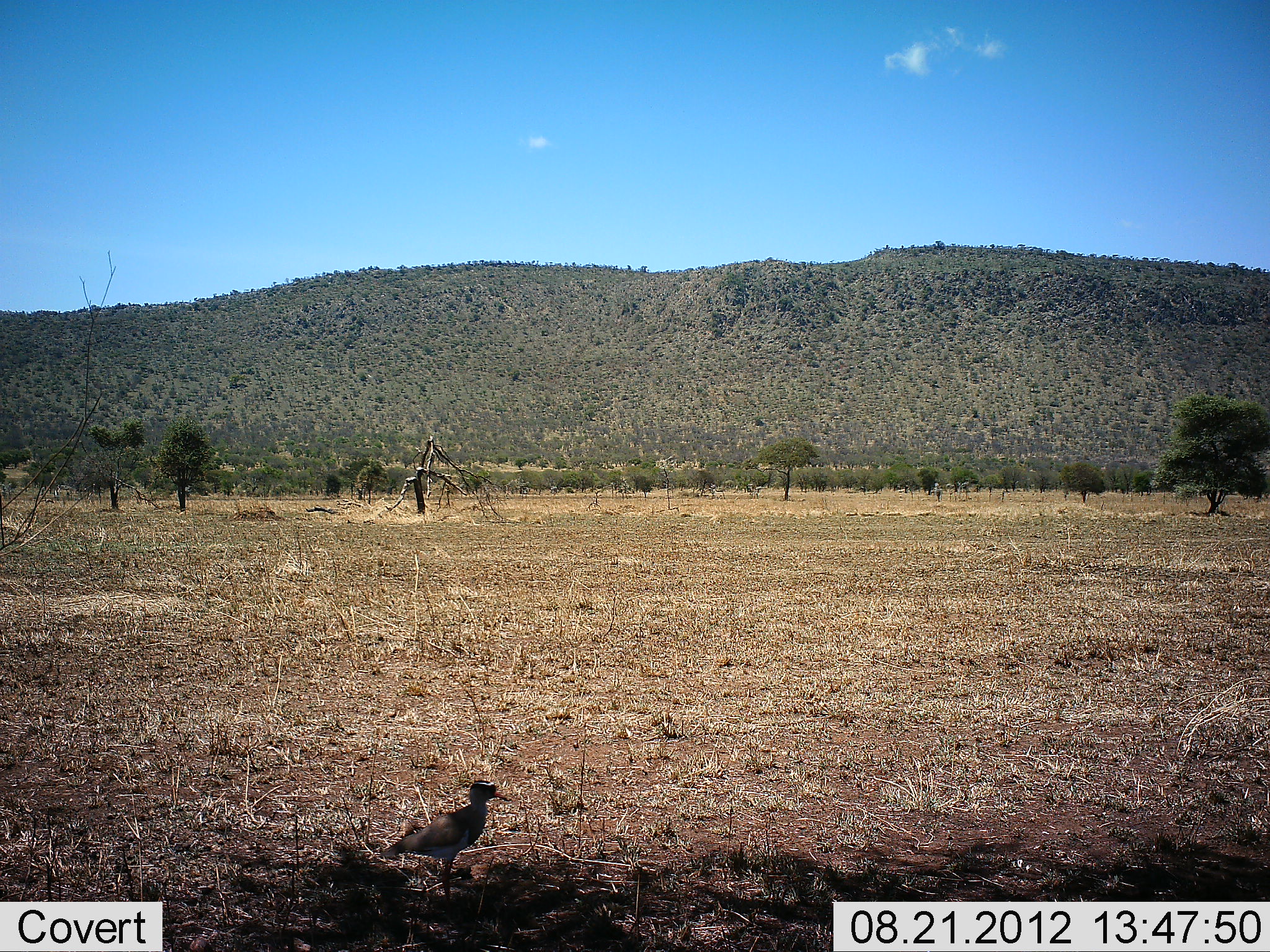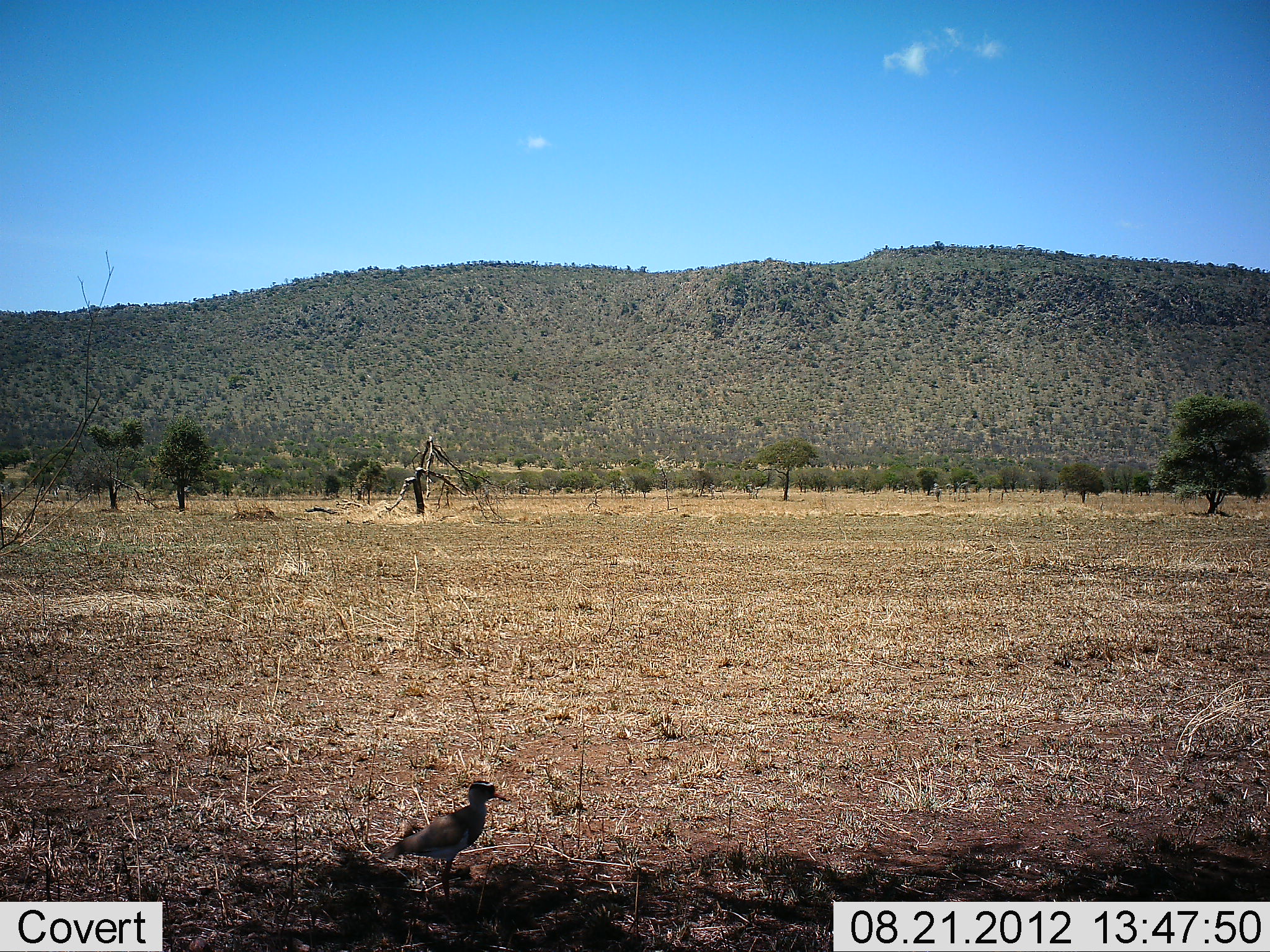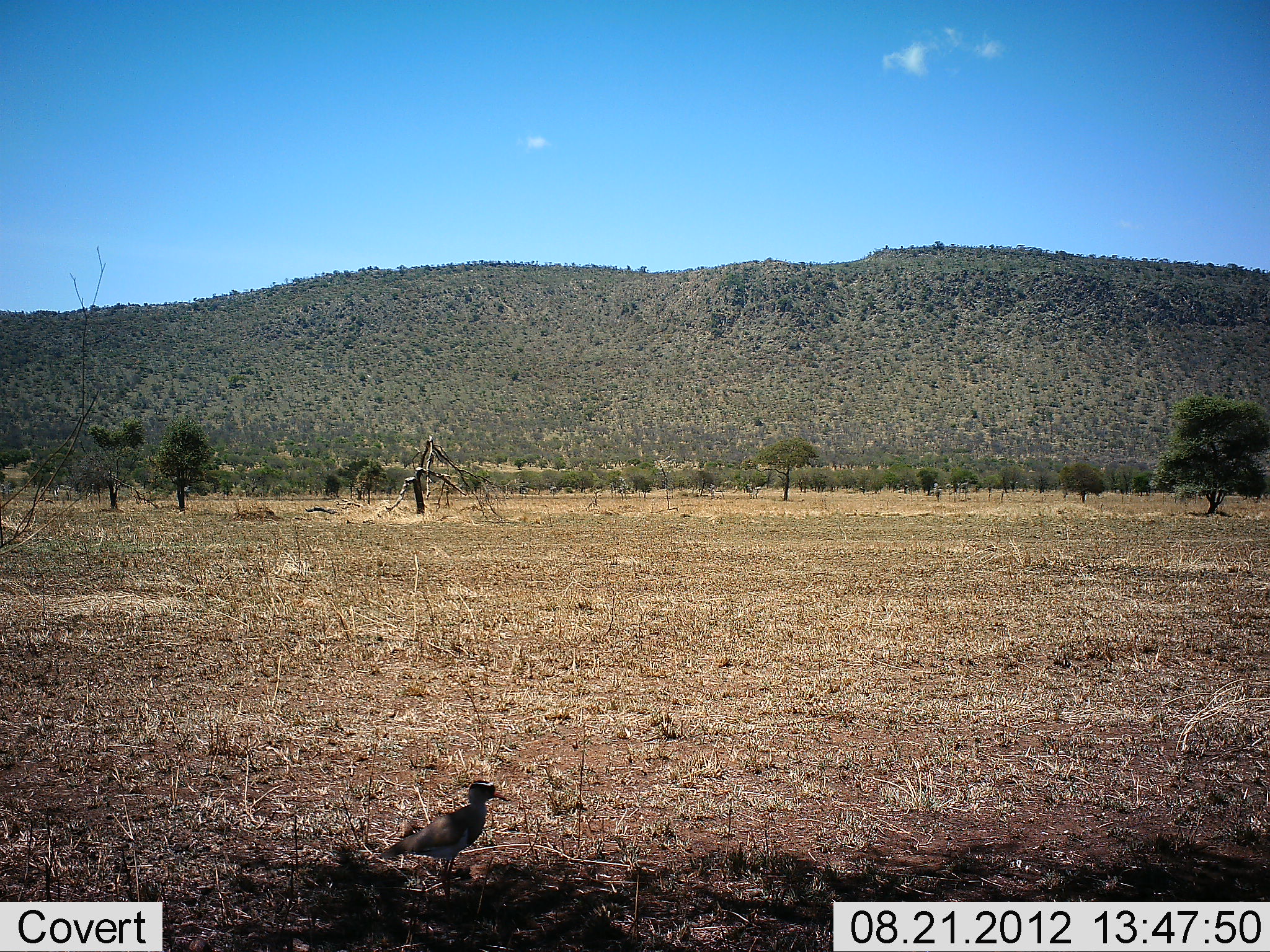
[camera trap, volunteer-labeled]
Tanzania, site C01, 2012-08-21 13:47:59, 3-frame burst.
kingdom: Animalia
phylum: Chordata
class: Aves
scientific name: Aves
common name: bird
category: otherbird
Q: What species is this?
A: Otherbird (bird) (Aves).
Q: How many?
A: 1.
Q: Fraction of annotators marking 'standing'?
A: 90%.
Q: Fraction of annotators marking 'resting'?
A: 10%.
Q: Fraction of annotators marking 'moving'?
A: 0%.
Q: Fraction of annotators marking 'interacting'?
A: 0%.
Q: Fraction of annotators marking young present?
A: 0%.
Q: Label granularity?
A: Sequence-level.